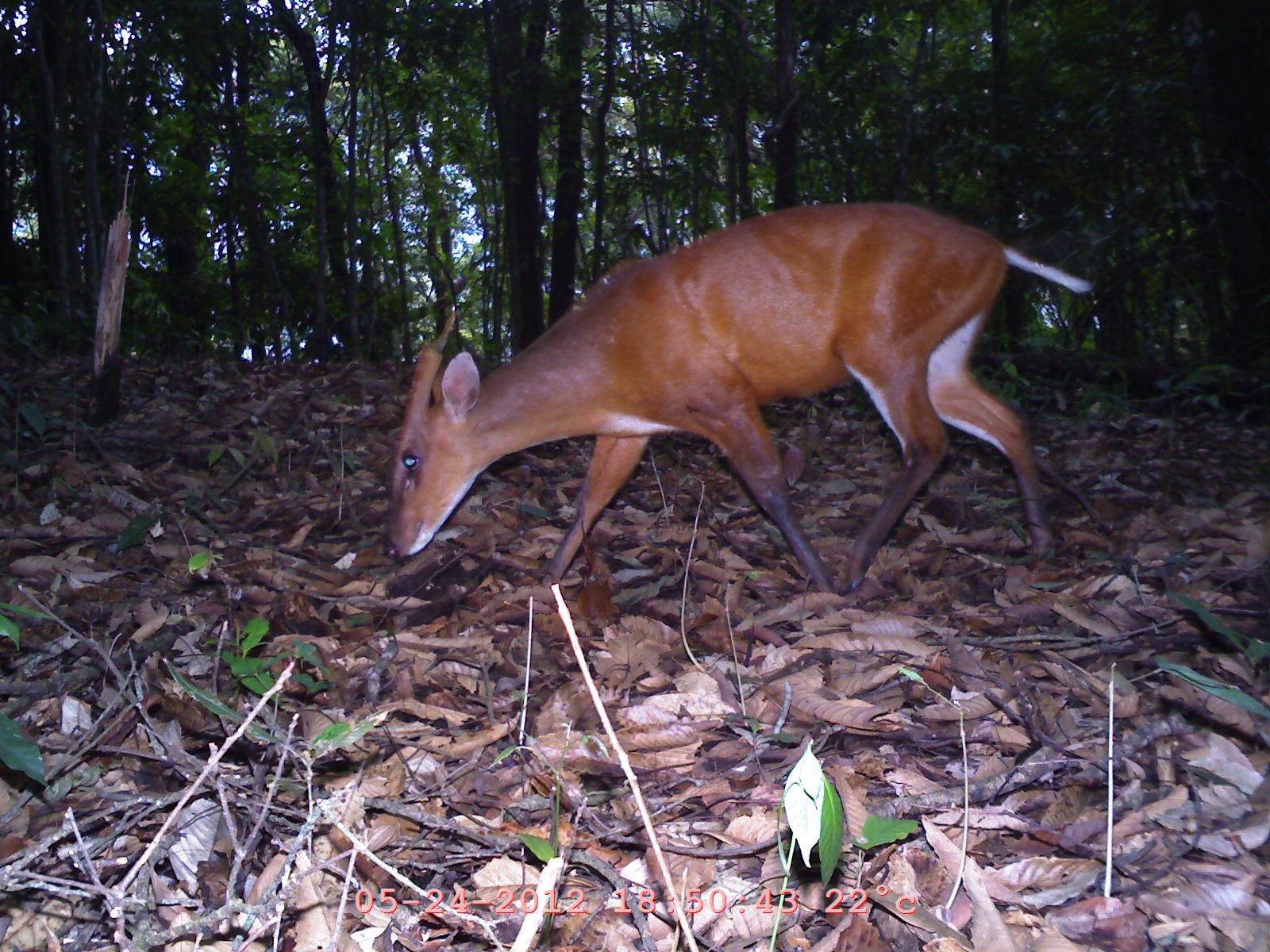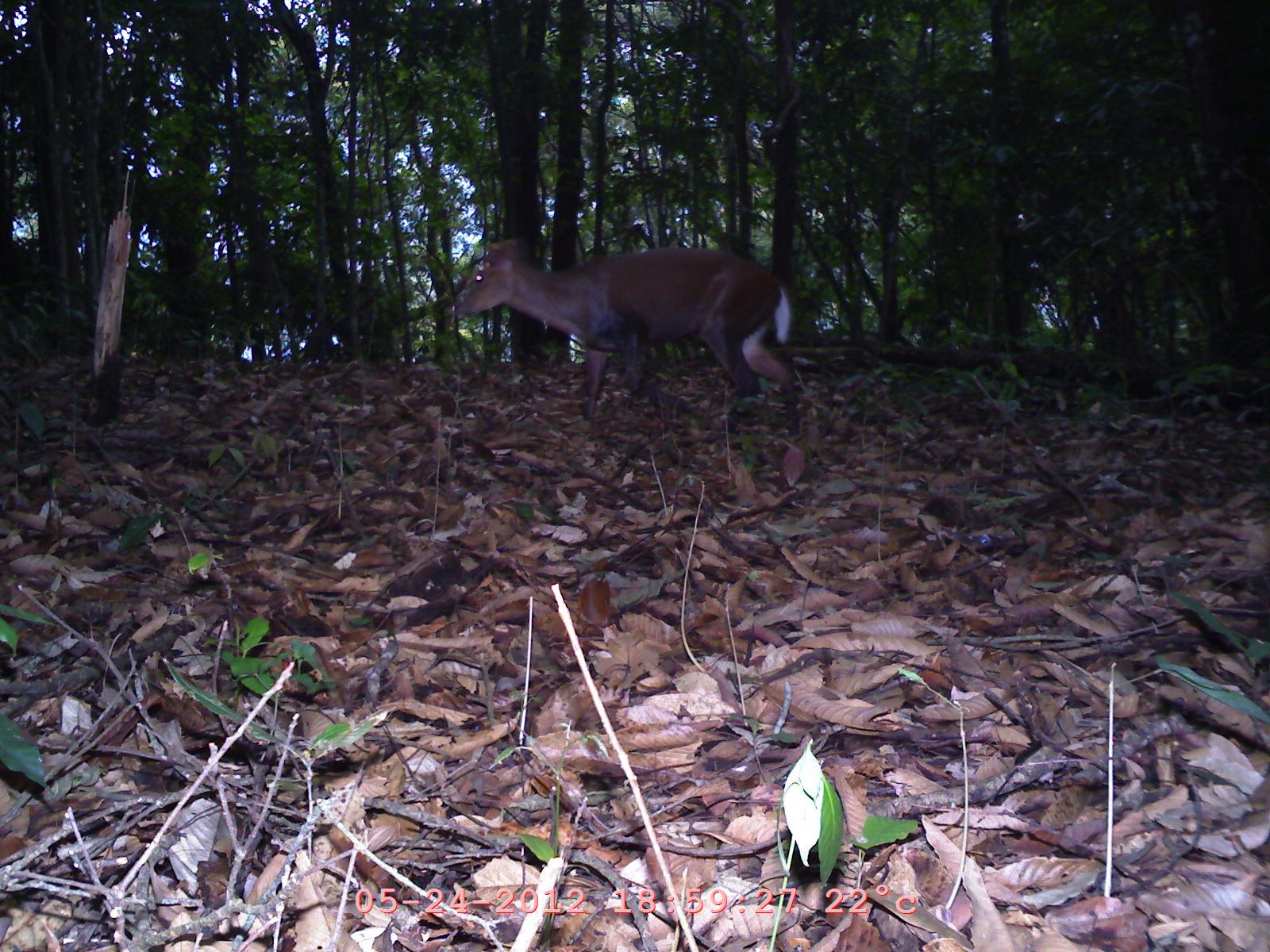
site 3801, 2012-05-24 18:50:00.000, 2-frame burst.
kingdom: Animalia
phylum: Chordata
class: Mammalia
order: Artiodactyla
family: Cervidae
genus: Muntiacus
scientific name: Muntiacus muntjak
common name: southern red muntjac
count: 1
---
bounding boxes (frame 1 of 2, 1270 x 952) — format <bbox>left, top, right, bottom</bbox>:
muntiacus muntjak: <bbox>378, 193, 1090, 596</bbox>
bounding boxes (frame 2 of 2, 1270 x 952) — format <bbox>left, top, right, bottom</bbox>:
muntiacus muntjak: <bbox>450, 237, 801, 448</bbox>